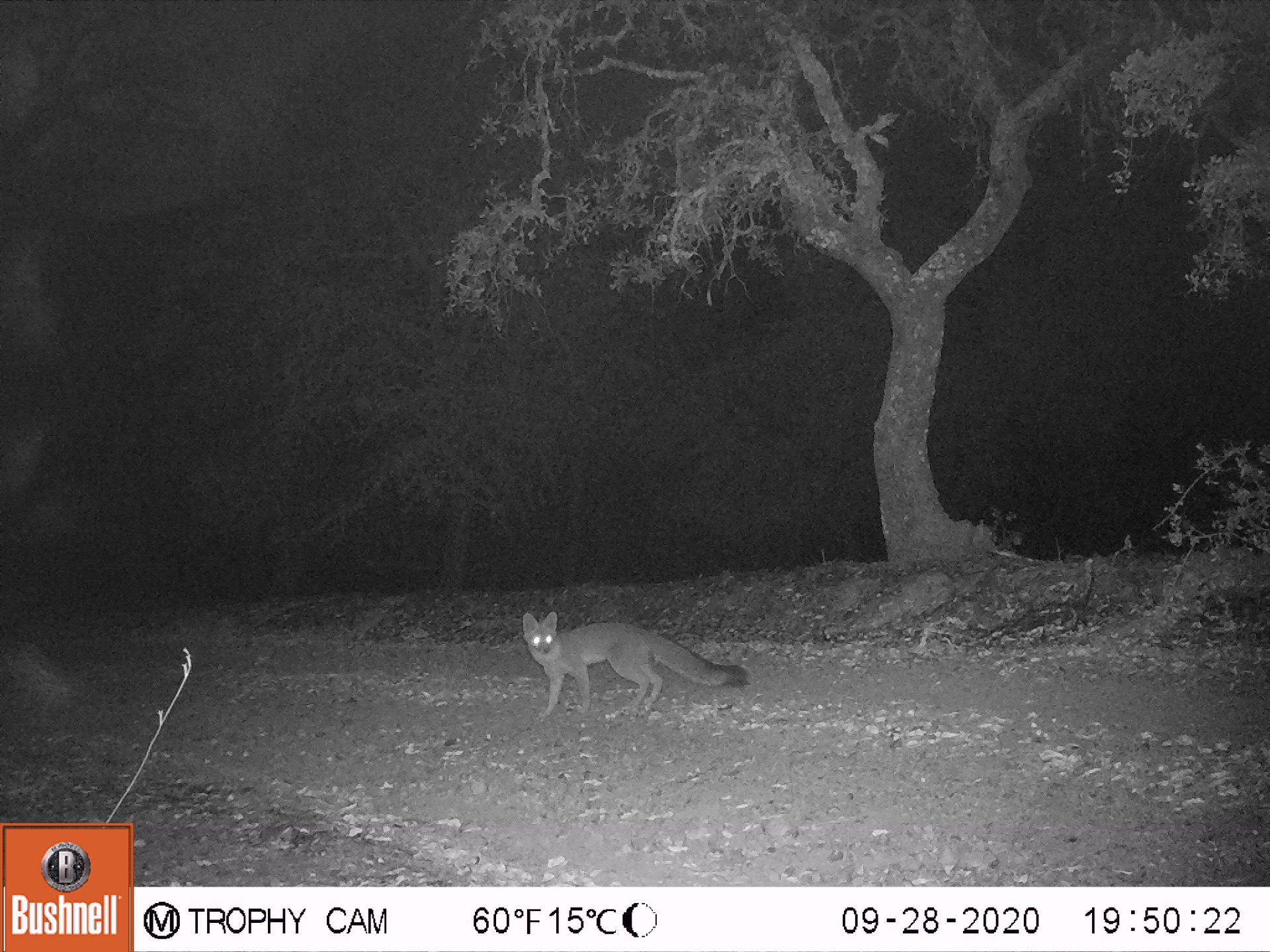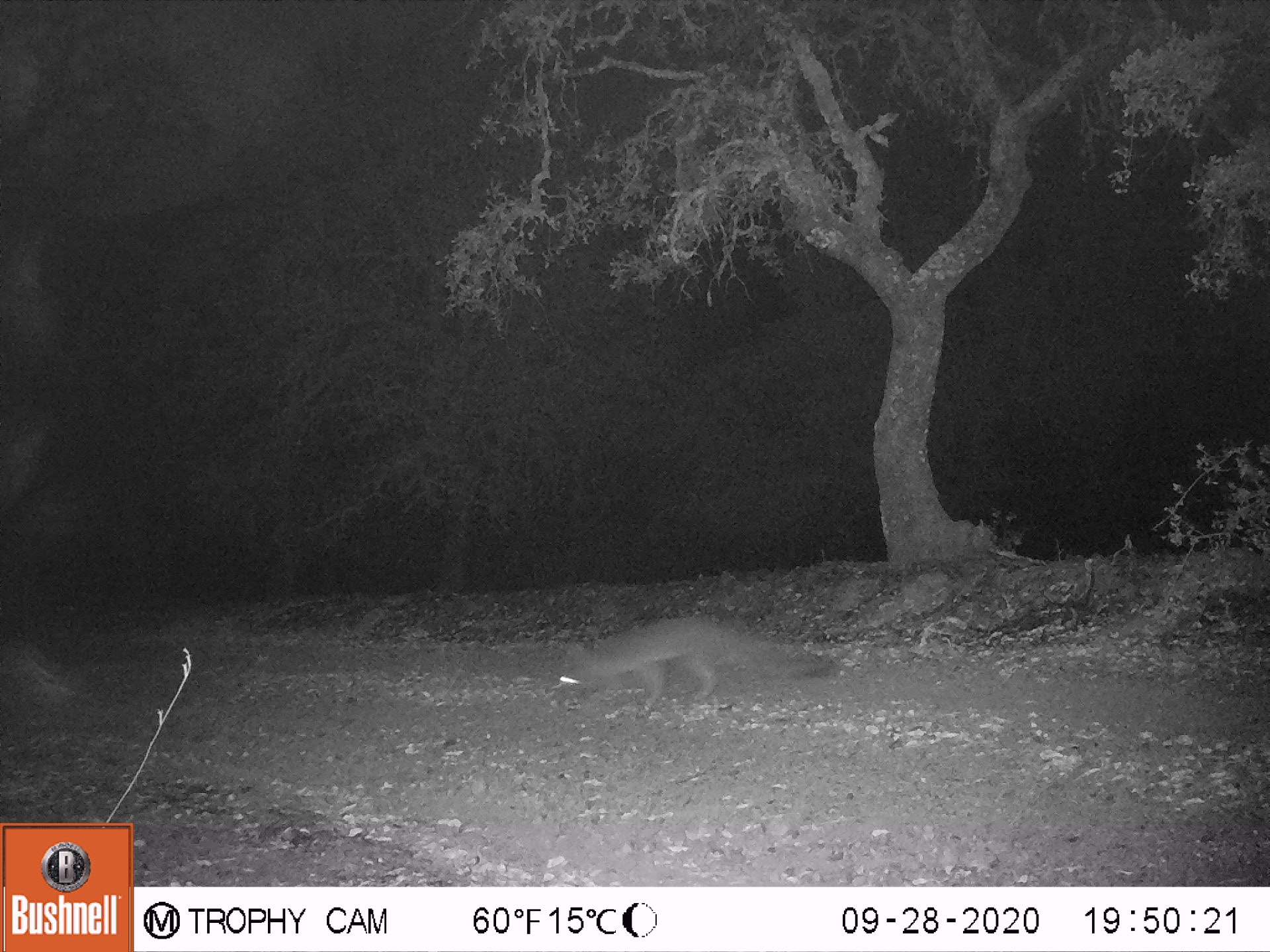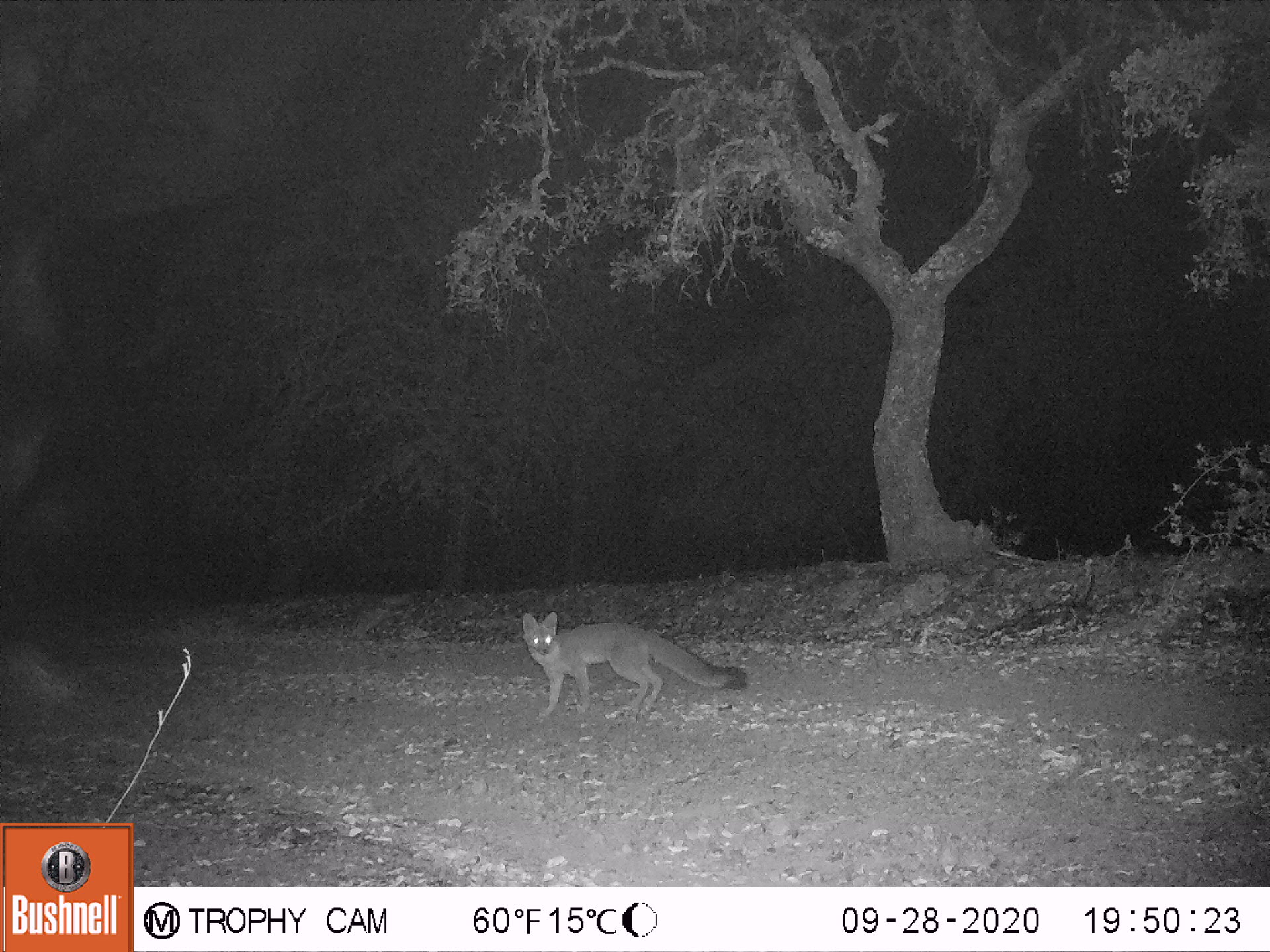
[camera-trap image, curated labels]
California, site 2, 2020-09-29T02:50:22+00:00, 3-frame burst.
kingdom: Animalia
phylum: Chordata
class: Mammalia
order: Carnivora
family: Canidae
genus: Urocyon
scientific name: Urocyon cinereoargenteus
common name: gray fox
Gray fox (Urocyon cinereoargenteus).